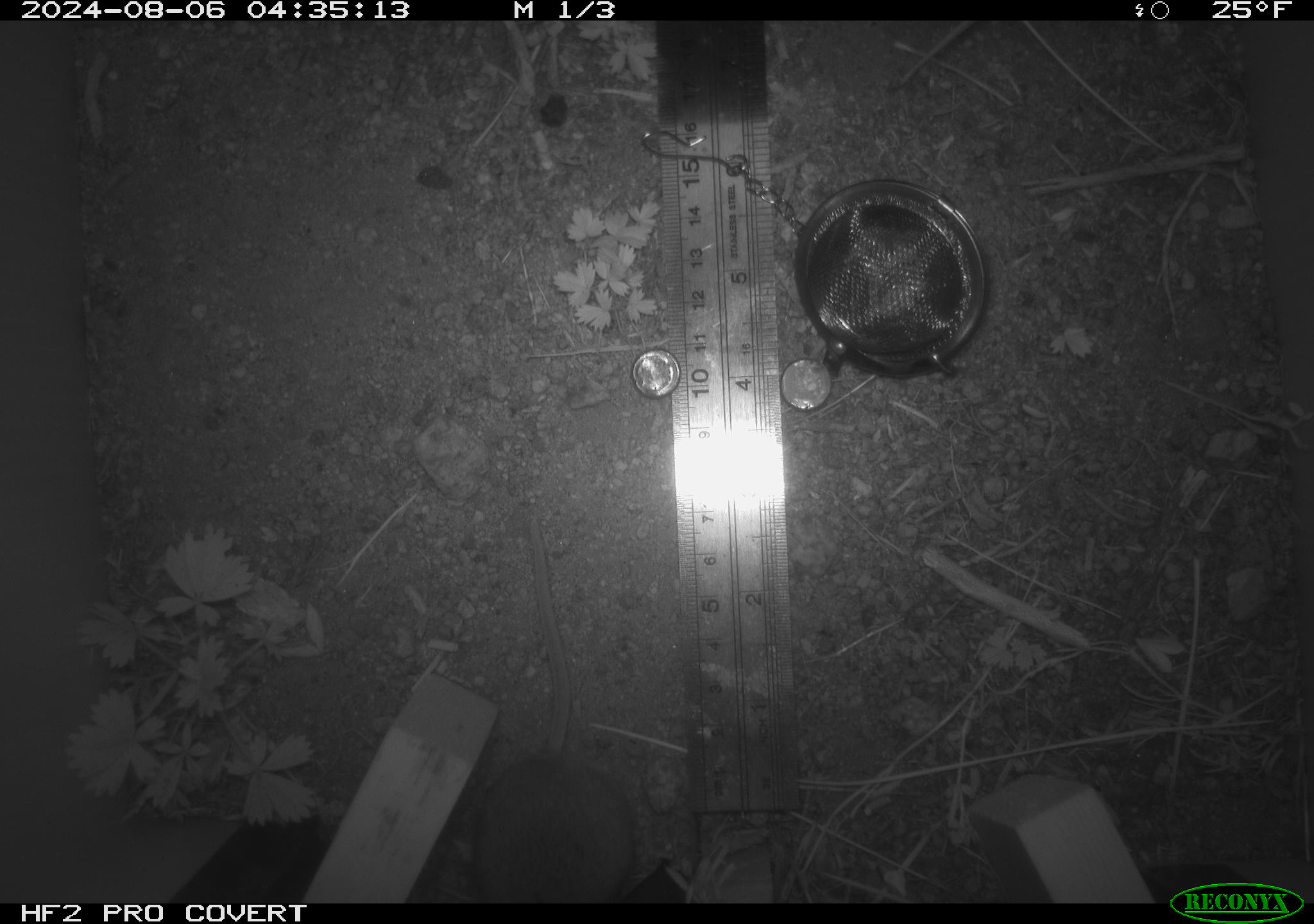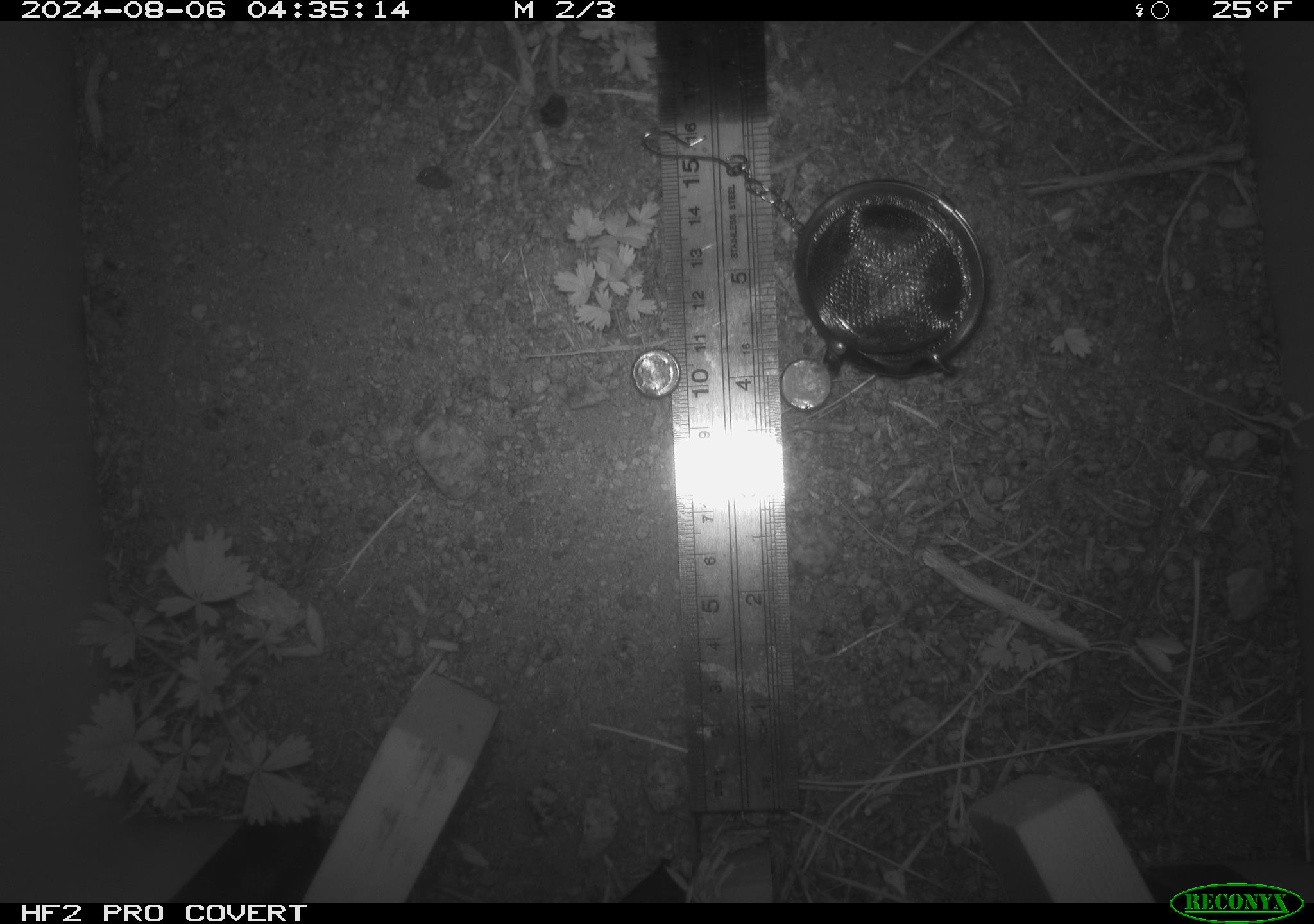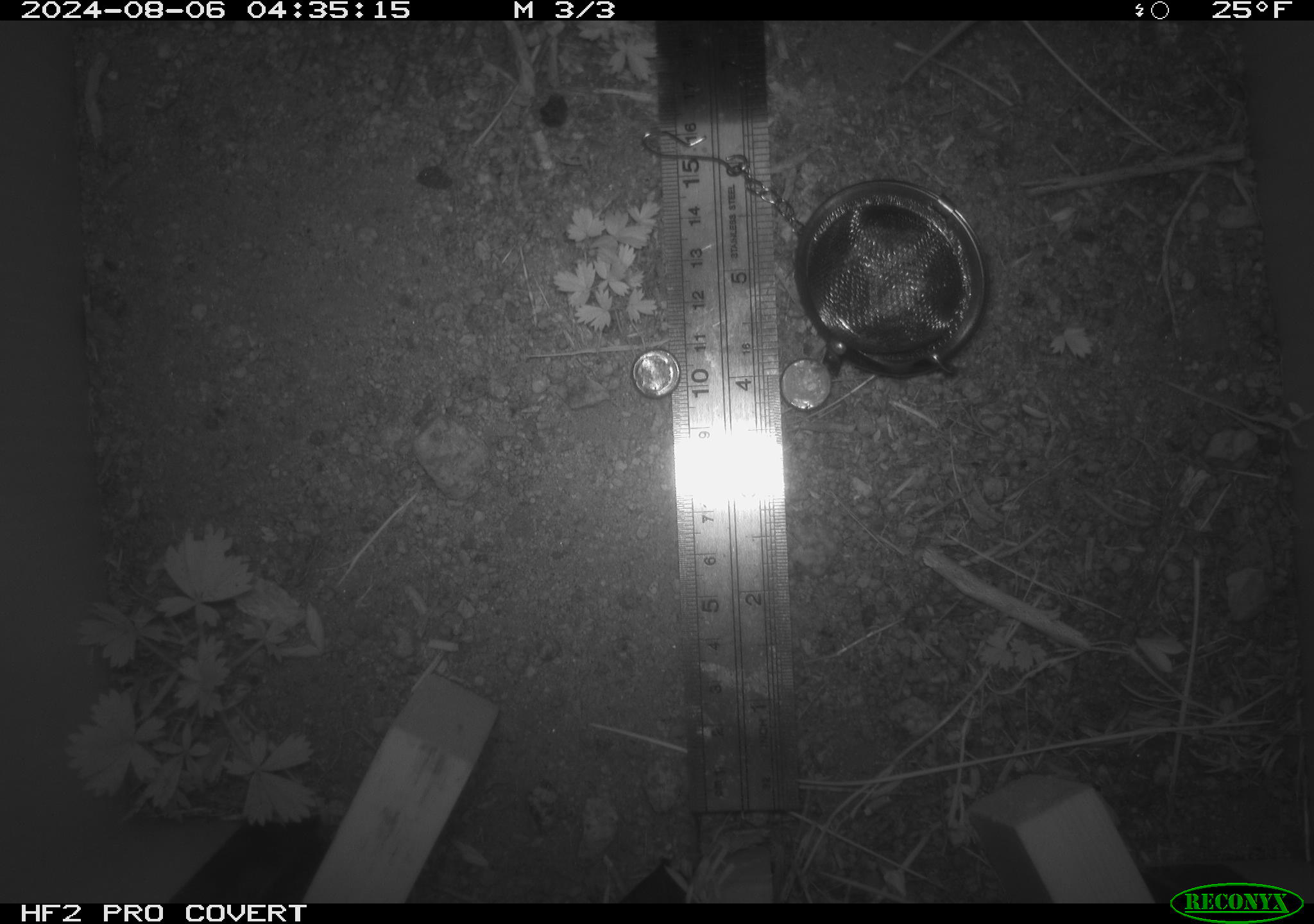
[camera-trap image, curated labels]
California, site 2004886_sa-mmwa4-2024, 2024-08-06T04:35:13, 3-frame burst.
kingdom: Animalia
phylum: Chordata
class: Mammalia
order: Rodentia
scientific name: Rodentia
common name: mouse species